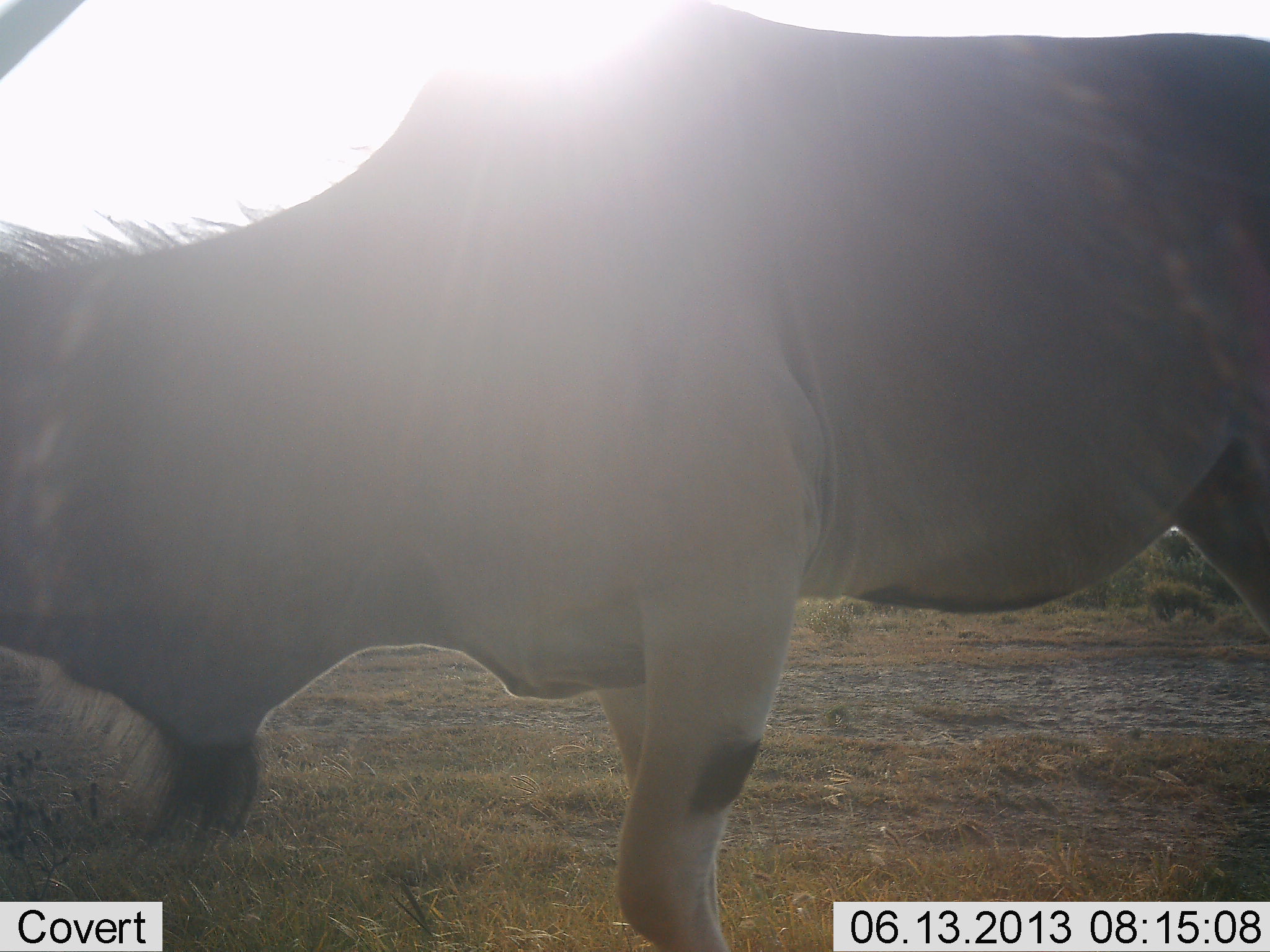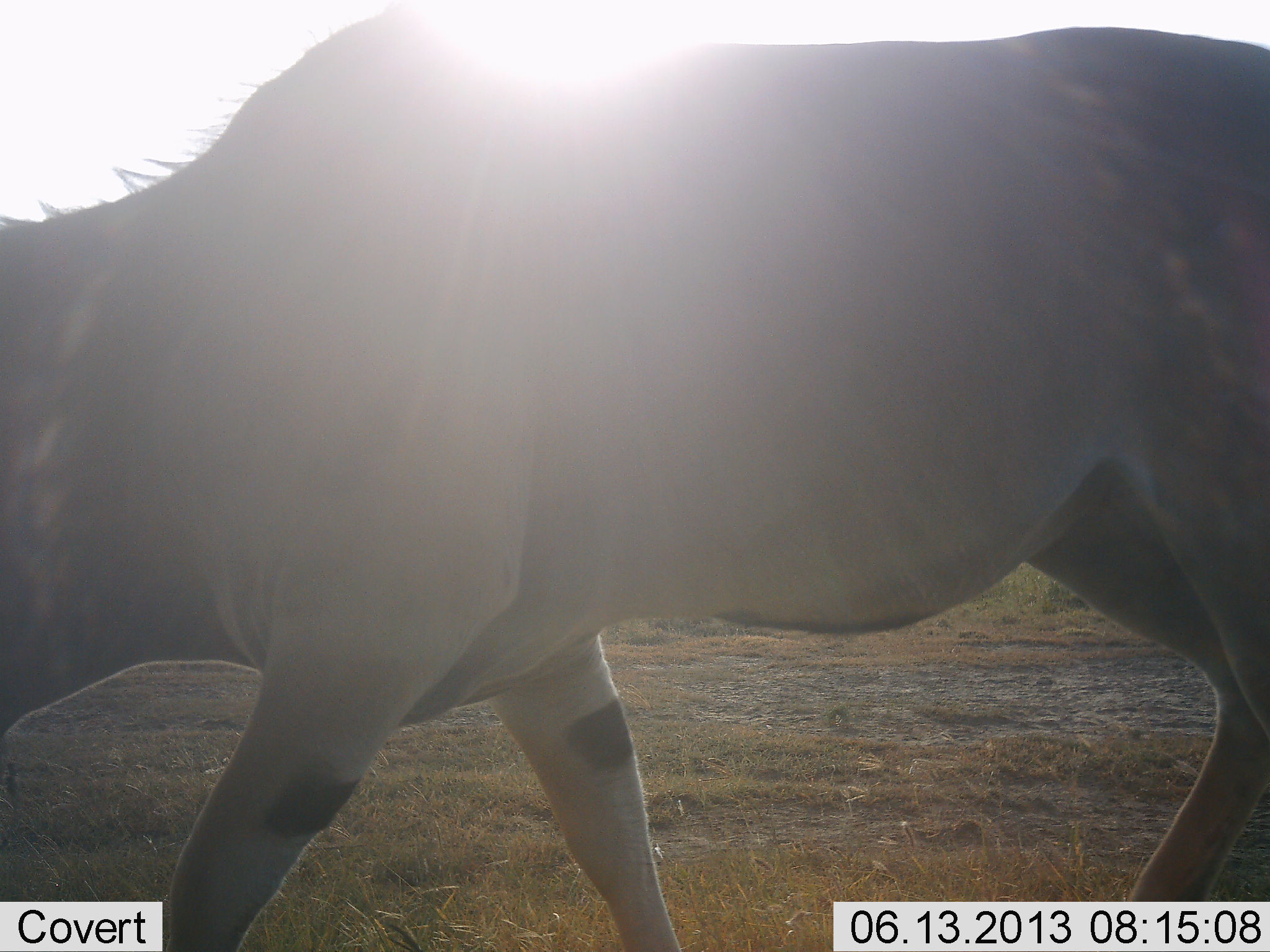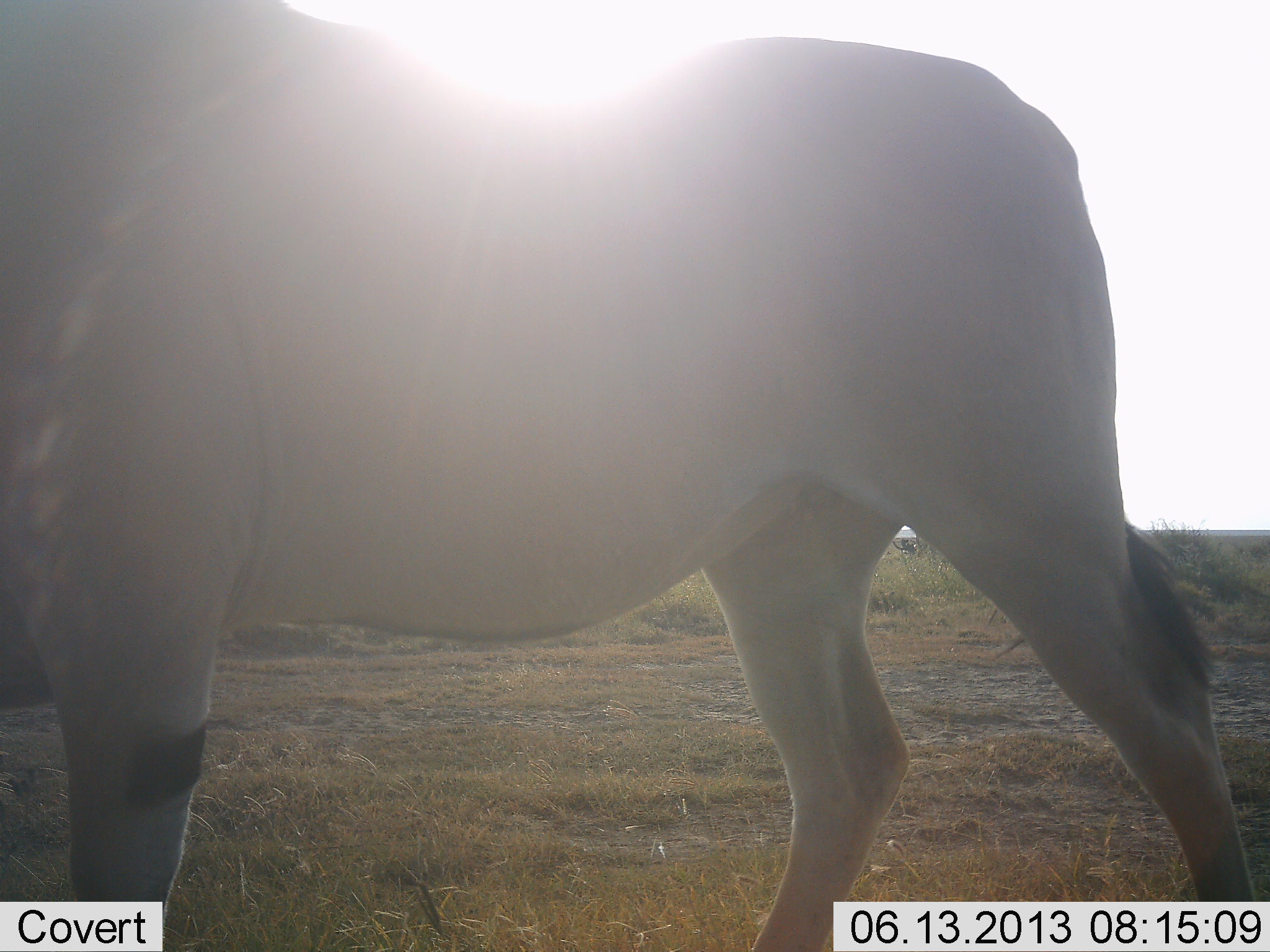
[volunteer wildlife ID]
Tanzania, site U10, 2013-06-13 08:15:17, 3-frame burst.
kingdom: Animalia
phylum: Chordata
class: Mammalia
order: Artiodactyla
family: Bovidae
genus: Tragelaphus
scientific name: Tragelaphus oryx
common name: eland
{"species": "eland (Tragelaphus oryx)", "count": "1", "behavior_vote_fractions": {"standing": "0%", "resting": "0%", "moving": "100%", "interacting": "0%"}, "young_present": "0%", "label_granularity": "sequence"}